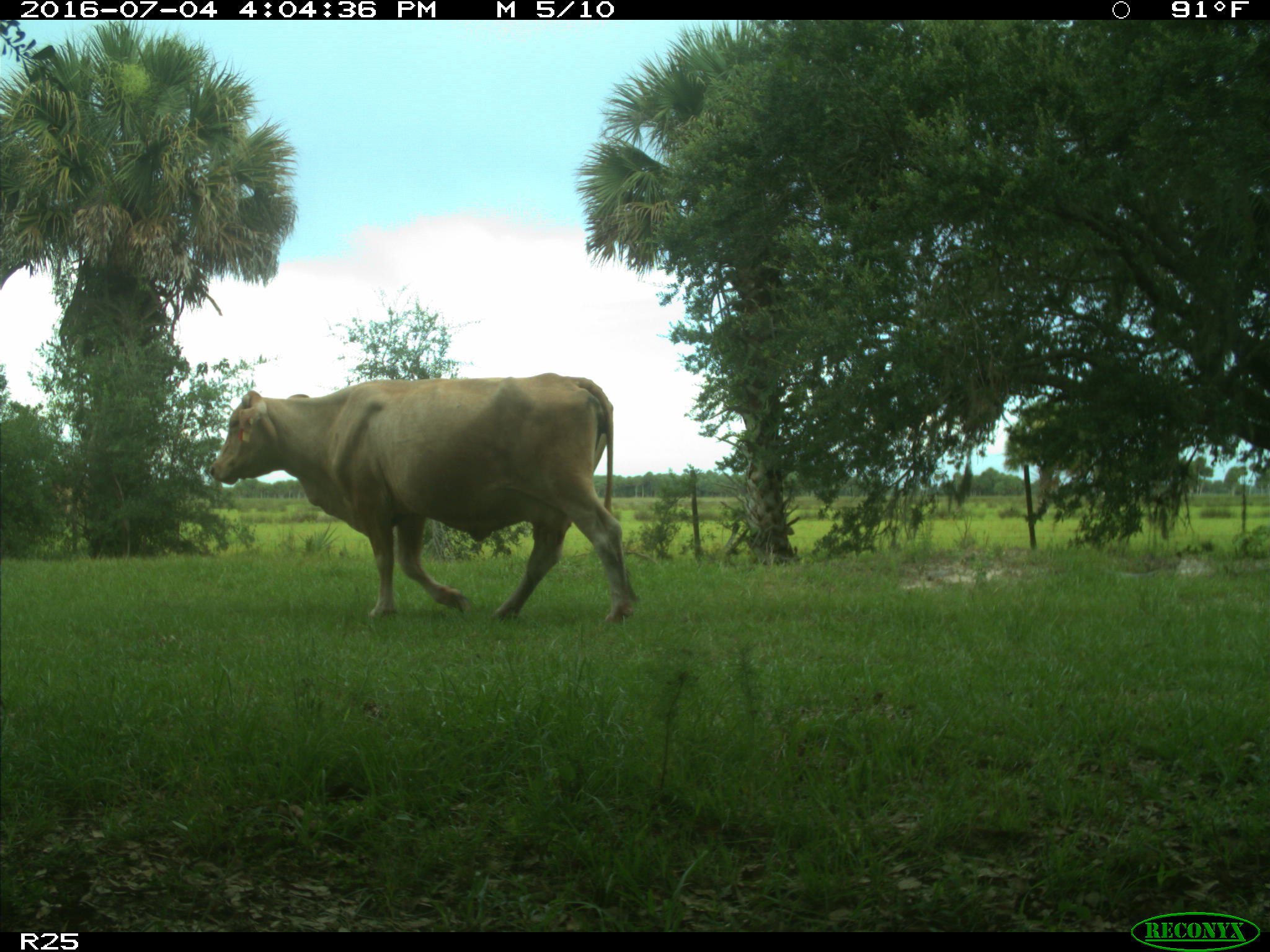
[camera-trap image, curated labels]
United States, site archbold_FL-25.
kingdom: Animalia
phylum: Chordata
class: Mammalia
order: Artiodactyla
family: Bovidae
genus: Bos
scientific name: Bos taurus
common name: domestic cow